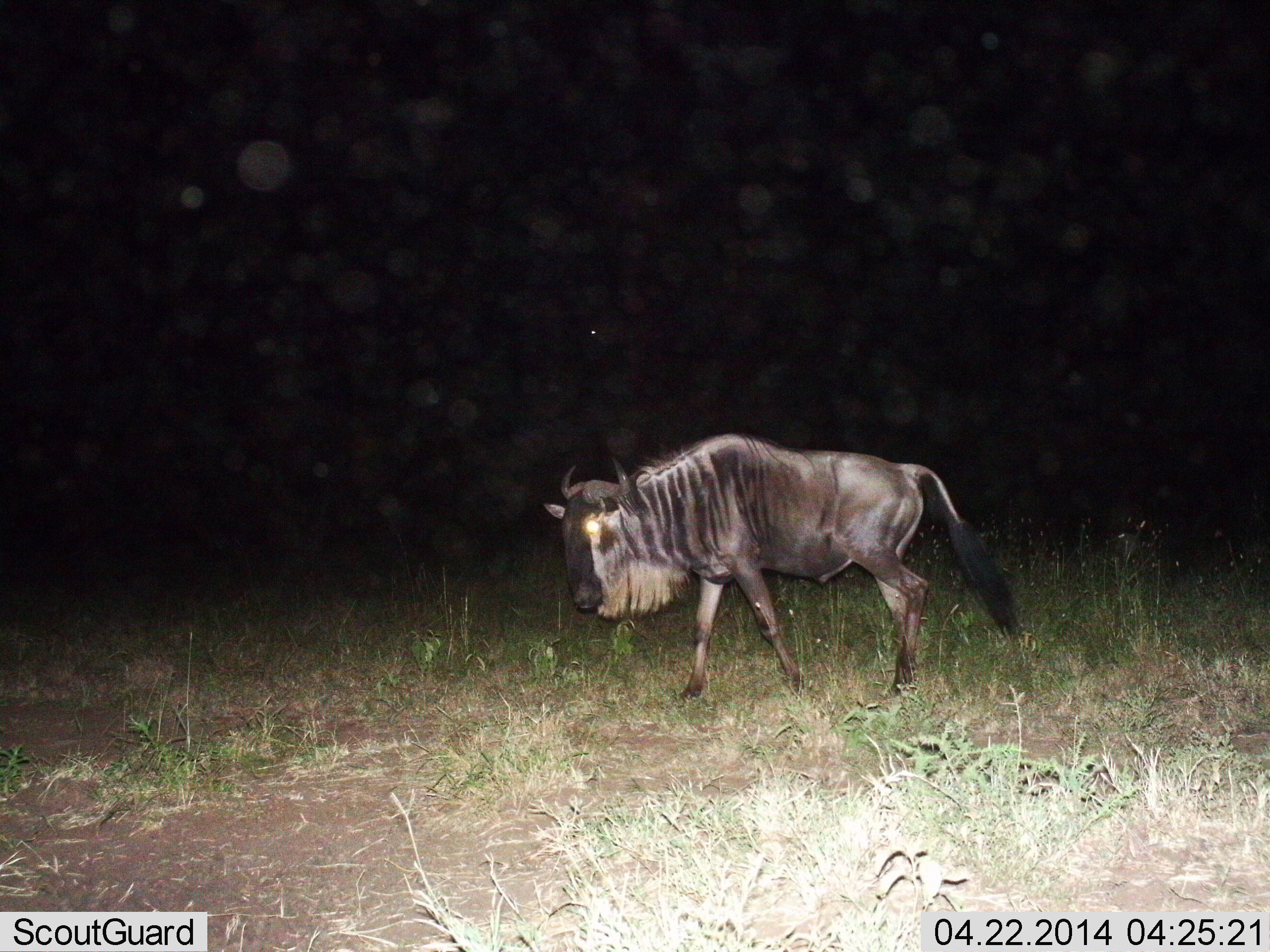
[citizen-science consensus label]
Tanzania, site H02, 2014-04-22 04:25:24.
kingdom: Animalia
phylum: Chordata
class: Mammalia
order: Artiodactyla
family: Bovidae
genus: Connochaetes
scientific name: Connochaetes taurinus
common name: blue wildebeest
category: wildebeest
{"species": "wildebeest (blue wildebeest) (Connochaetes taurinus)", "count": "1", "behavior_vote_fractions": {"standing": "8%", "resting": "0%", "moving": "94%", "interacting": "3%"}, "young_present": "0%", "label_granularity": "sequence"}